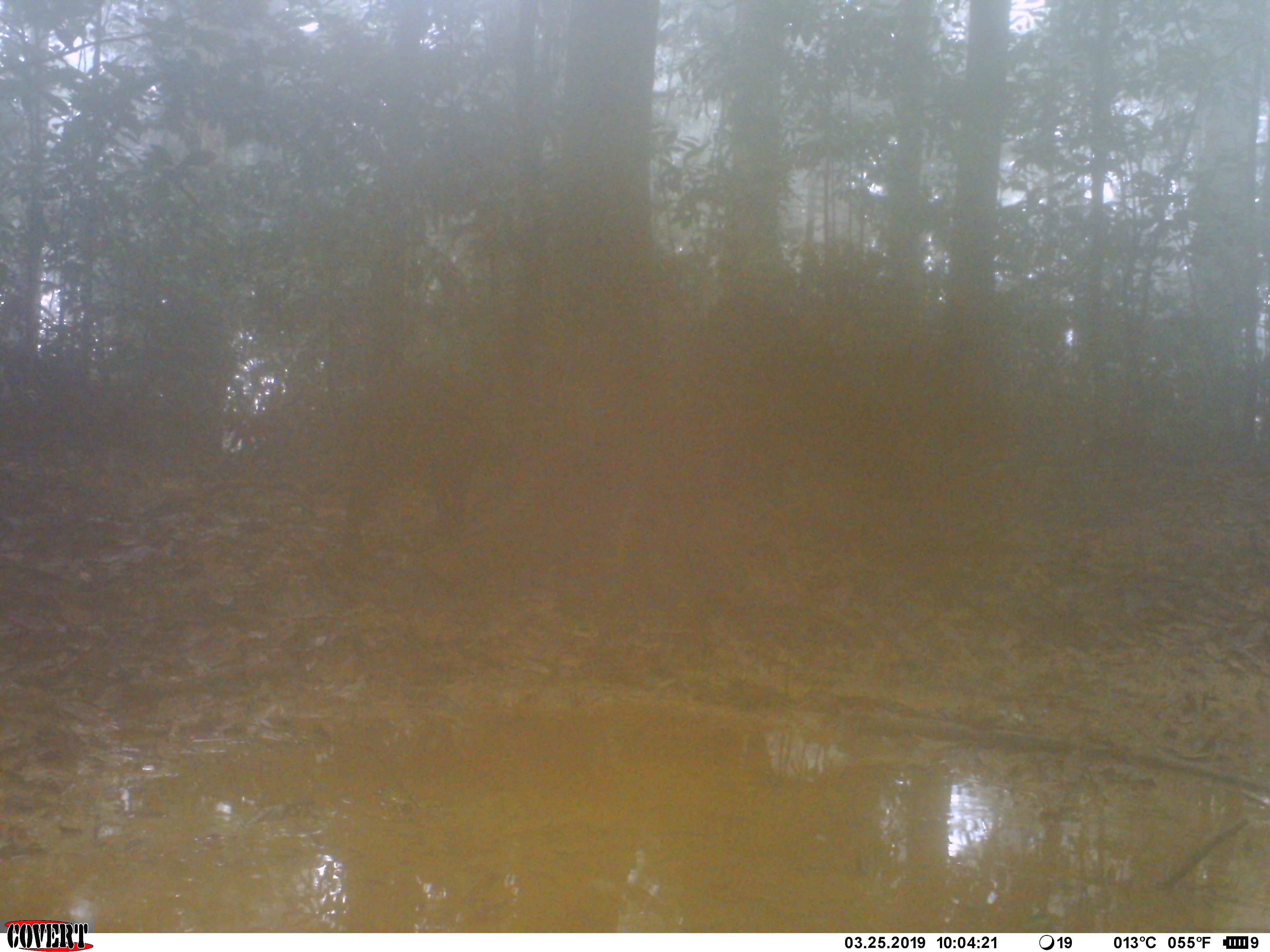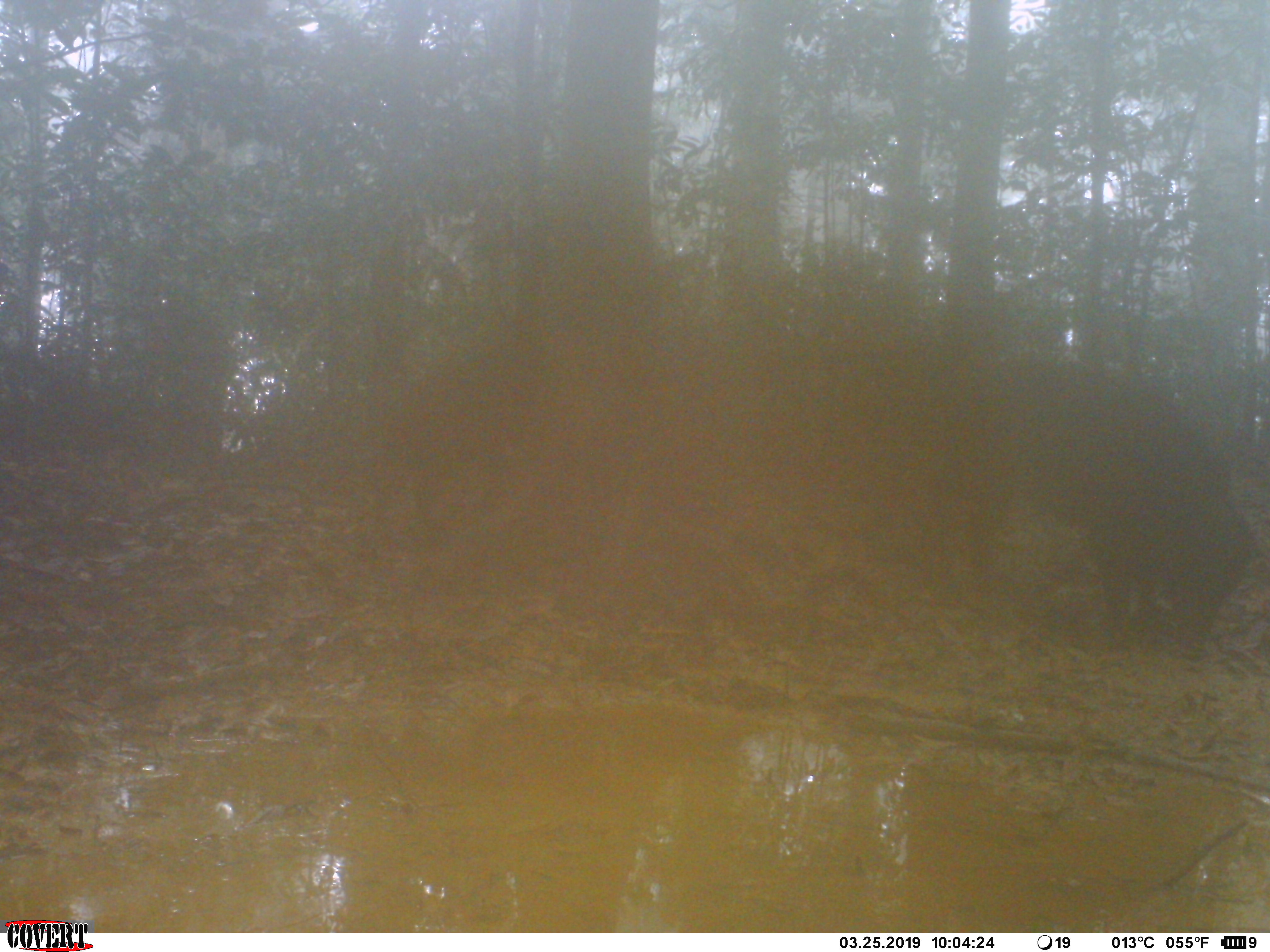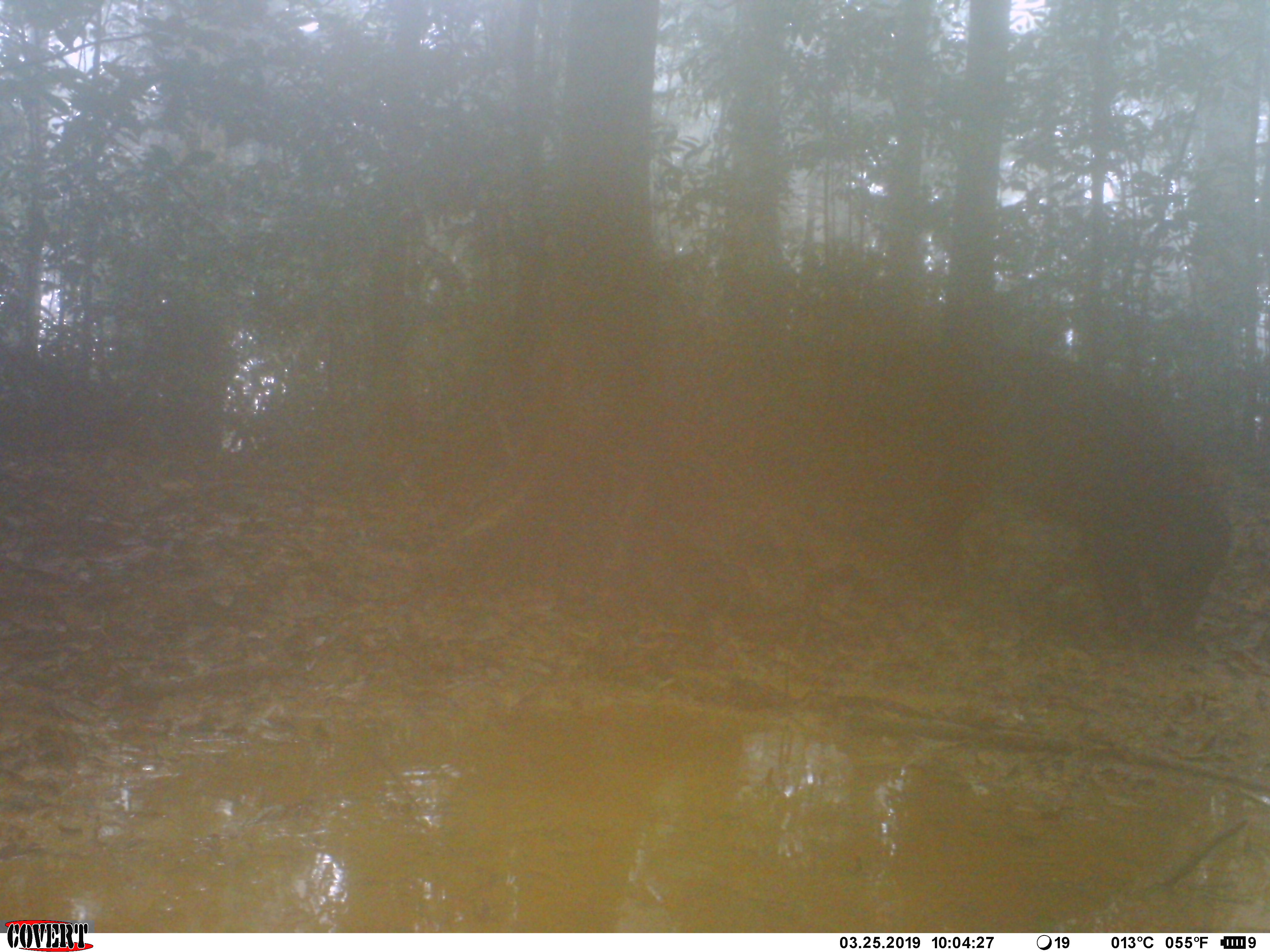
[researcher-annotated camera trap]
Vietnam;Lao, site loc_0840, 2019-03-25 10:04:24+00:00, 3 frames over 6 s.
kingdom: Animalia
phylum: Chordata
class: Mammalia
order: Artiodactyla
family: Suidae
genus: Sus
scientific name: Sus scrofa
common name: eurasian wild pig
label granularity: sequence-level